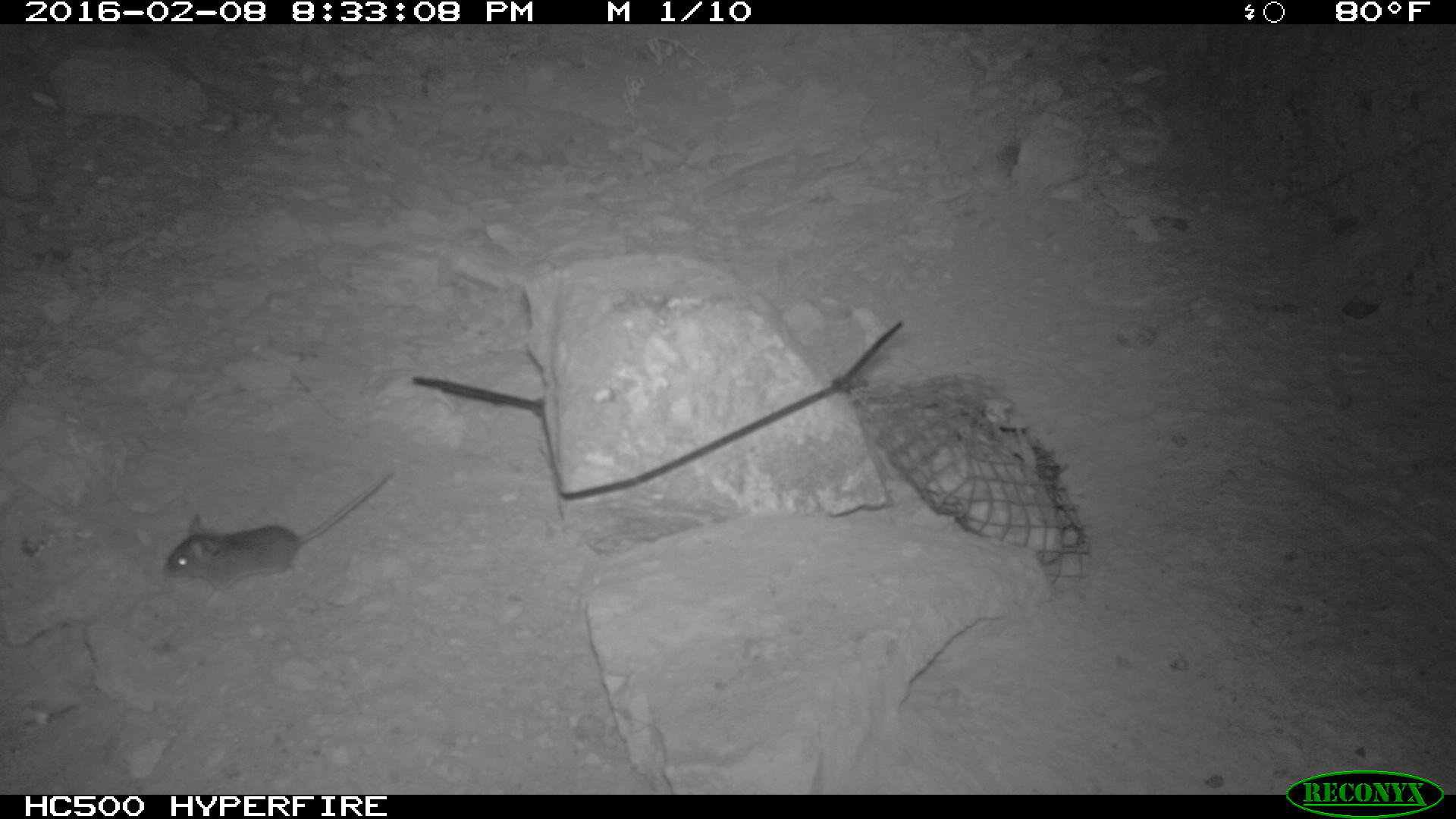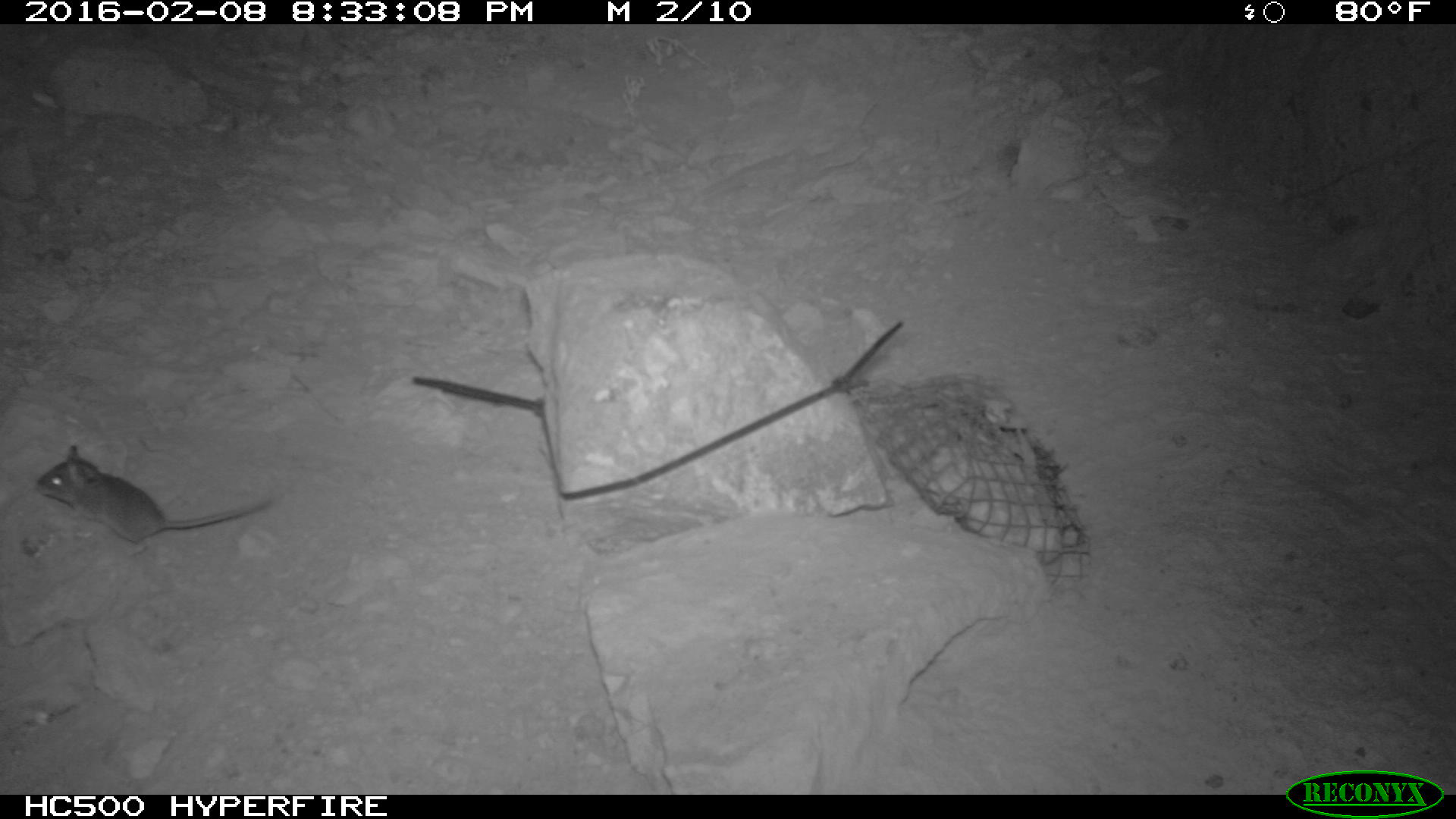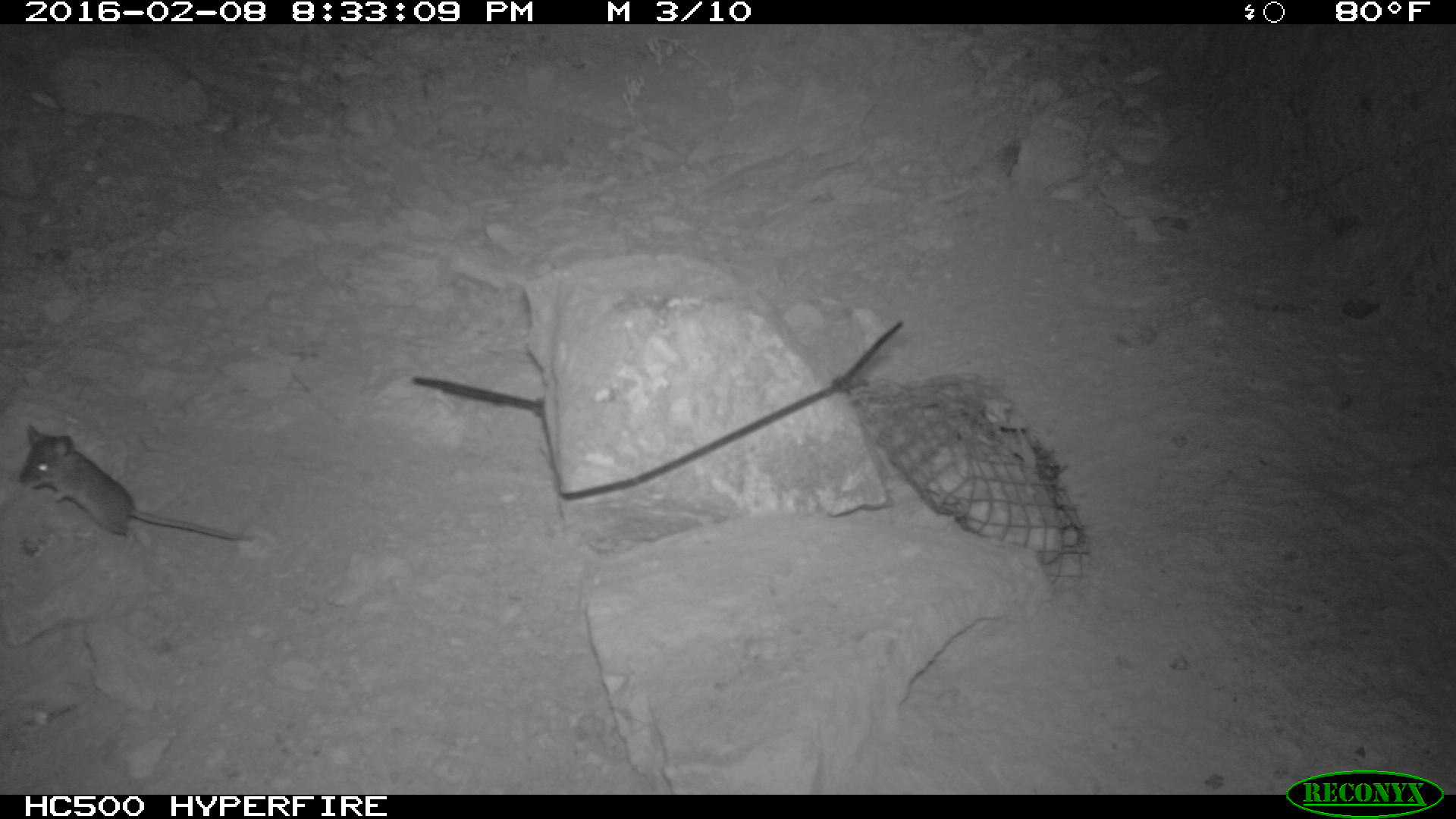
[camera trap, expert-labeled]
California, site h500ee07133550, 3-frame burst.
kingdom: Animalia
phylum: Chordata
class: Mammalia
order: Rodentia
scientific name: Rodentia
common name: rodent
Rodent (Rodentia).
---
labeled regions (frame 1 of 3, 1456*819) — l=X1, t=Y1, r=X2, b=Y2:
rodent: l=160, t=469, r=391, b=607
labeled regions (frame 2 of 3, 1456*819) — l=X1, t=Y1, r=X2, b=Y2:
rodent: l=37, t=441, r=283, b=559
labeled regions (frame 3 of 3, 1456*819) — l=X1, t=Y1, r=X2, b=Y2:
rodent: l=17, t=423, r=265, b=541